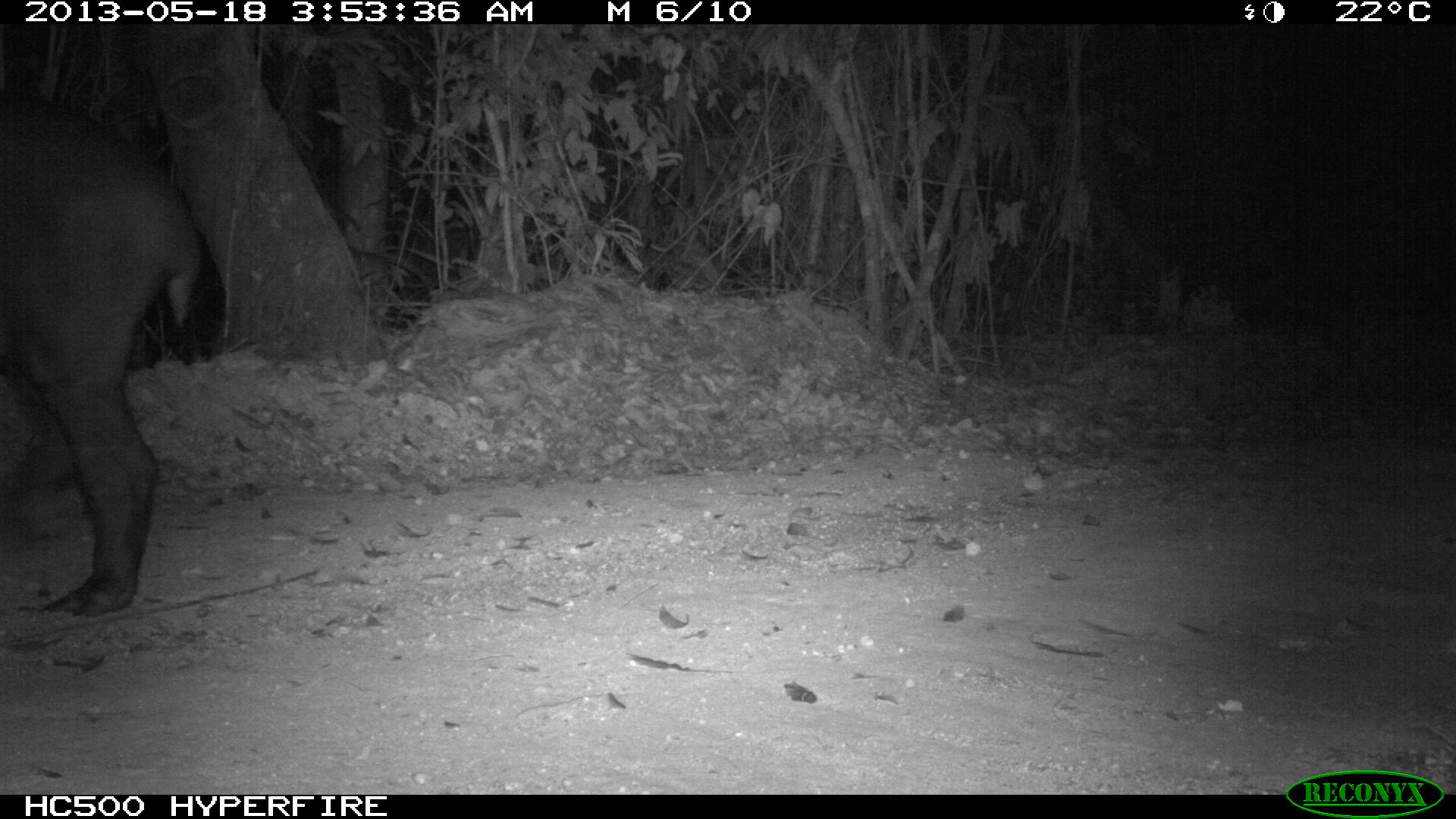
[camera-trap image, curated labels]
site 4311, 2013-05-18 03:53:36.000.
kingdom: Animalia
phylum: Chordata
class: Mammalia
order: Perissodactyla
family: Tapiridae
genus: Tapirus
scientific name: Tapirus bairdii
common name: baird's tapir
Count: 1.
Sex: female.